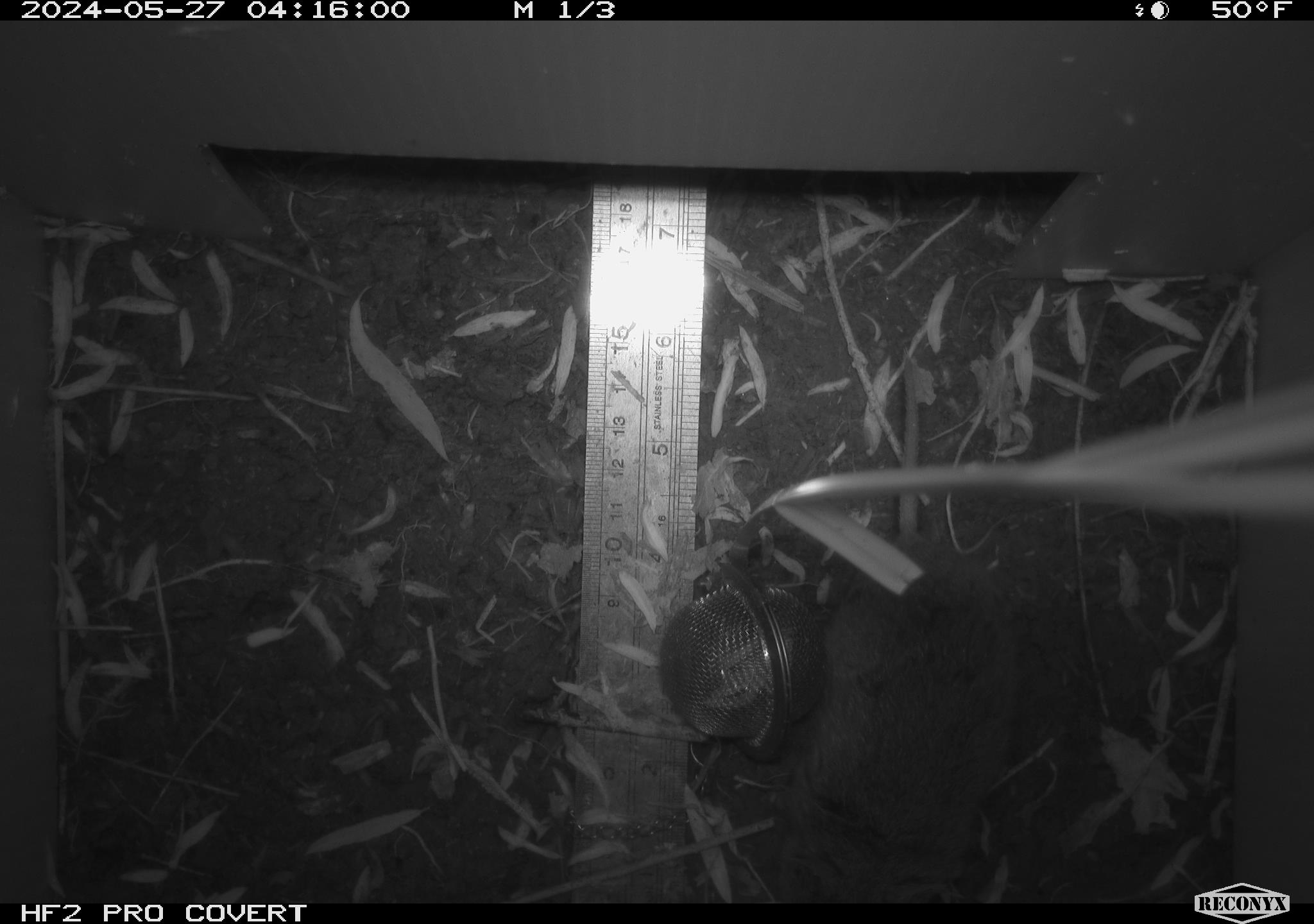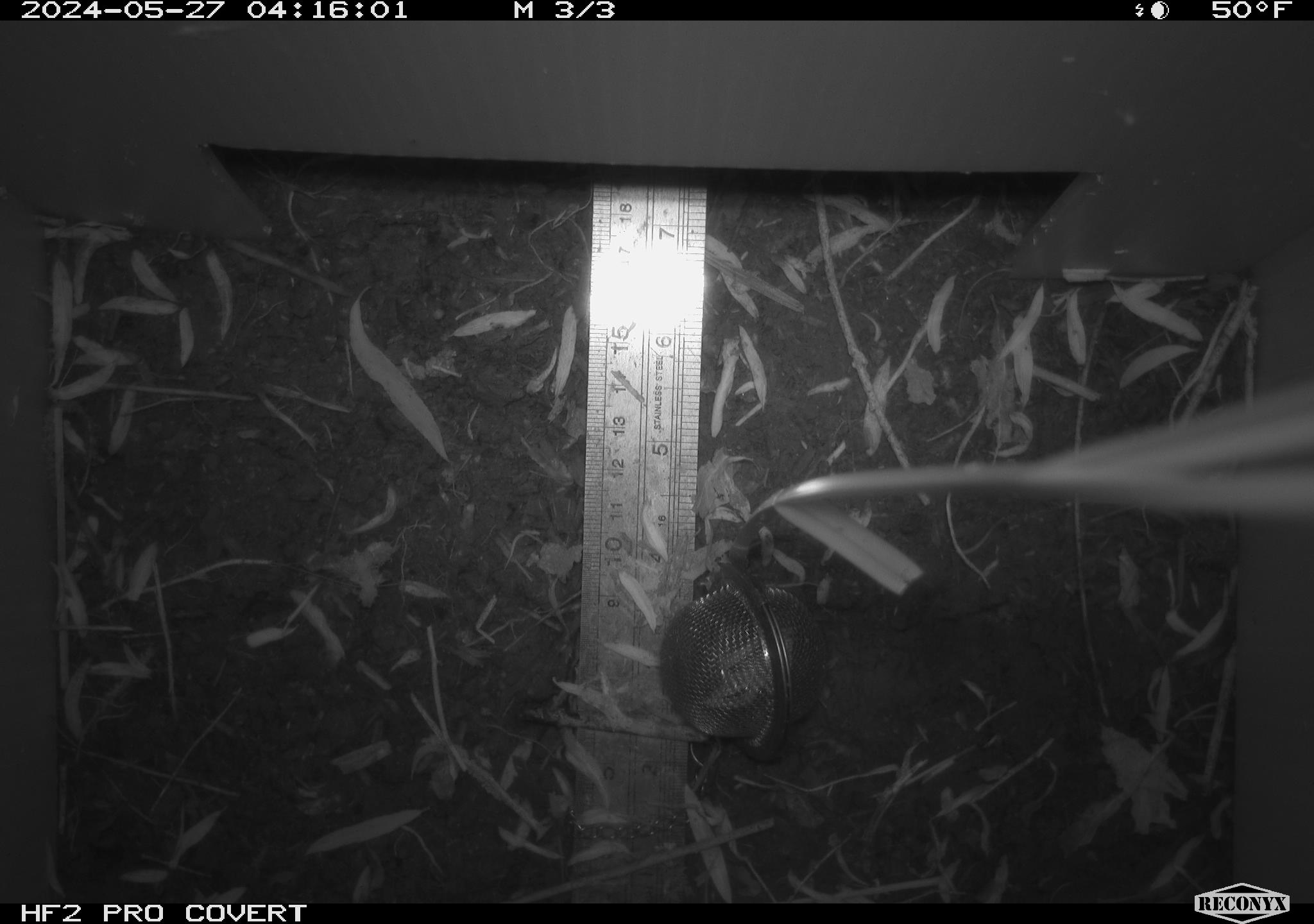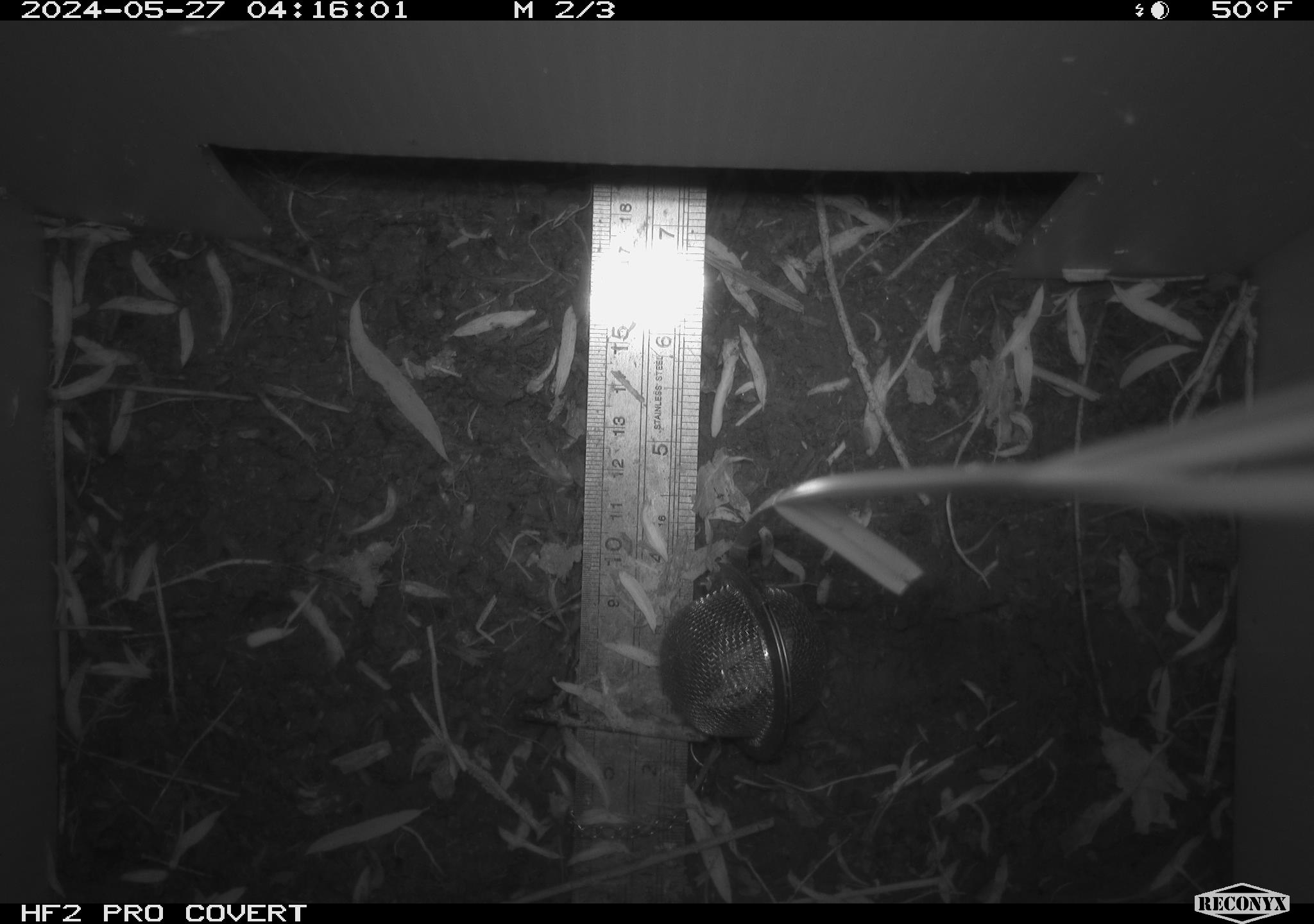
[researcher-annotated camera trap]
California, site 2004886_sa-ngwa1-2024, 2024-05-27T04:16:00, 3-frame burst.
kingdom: Animalia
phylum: Chordata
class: Mammalia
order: Rodentia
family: Cricetidae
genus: Microtus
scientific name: Microtus californicus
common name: california vole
California vole (Microtus californicus).